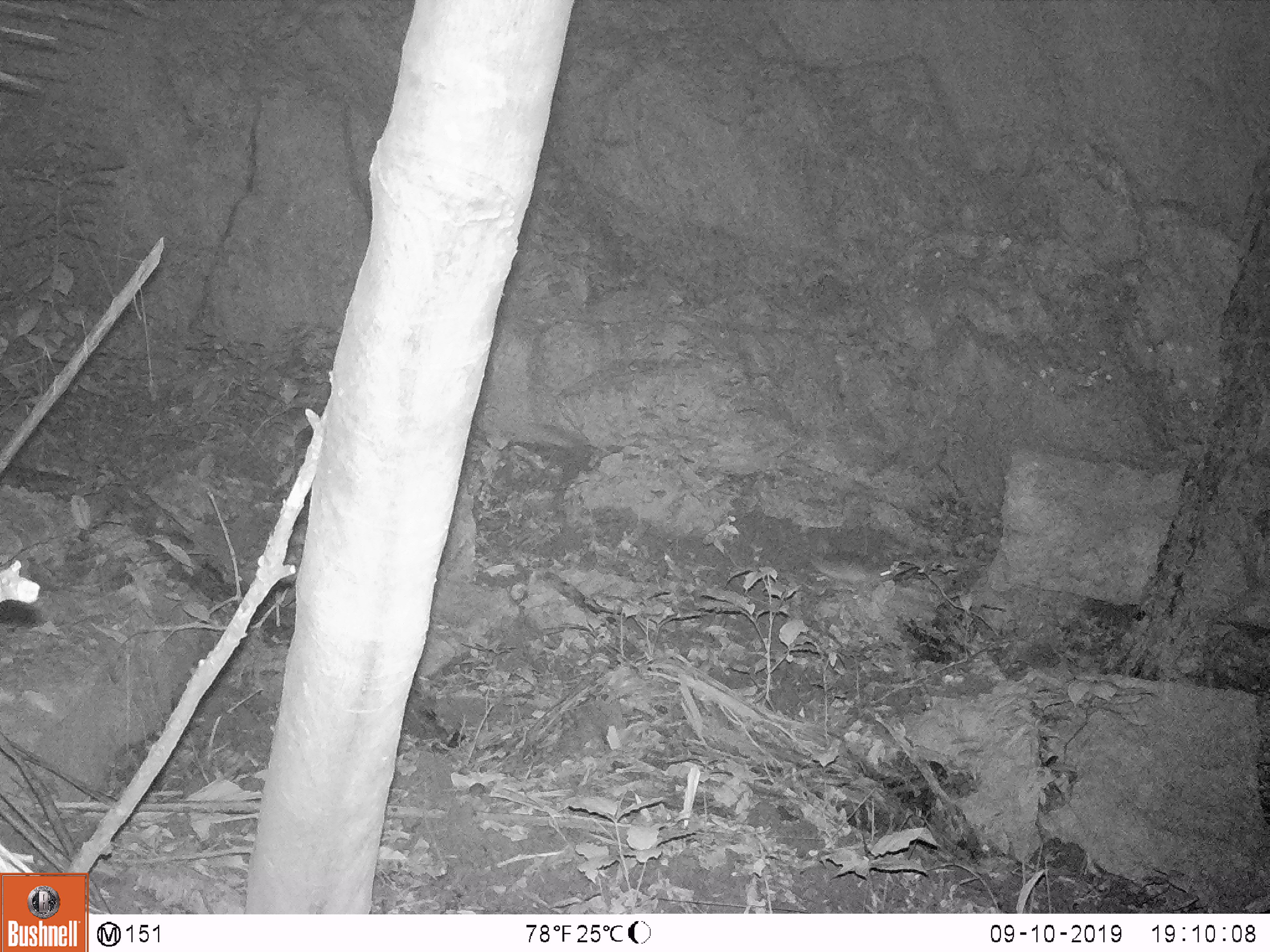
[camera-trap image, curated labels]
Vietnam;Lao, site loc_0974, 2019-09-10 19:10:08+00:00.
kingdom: Animalia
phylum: Chordata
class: Mammalia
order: Rodentia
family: Muridae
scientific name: Muridae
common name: old-world mice and rats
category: unidentified murid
Unidentified murid (old-world mice and rats) (Muridae). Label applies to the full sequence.